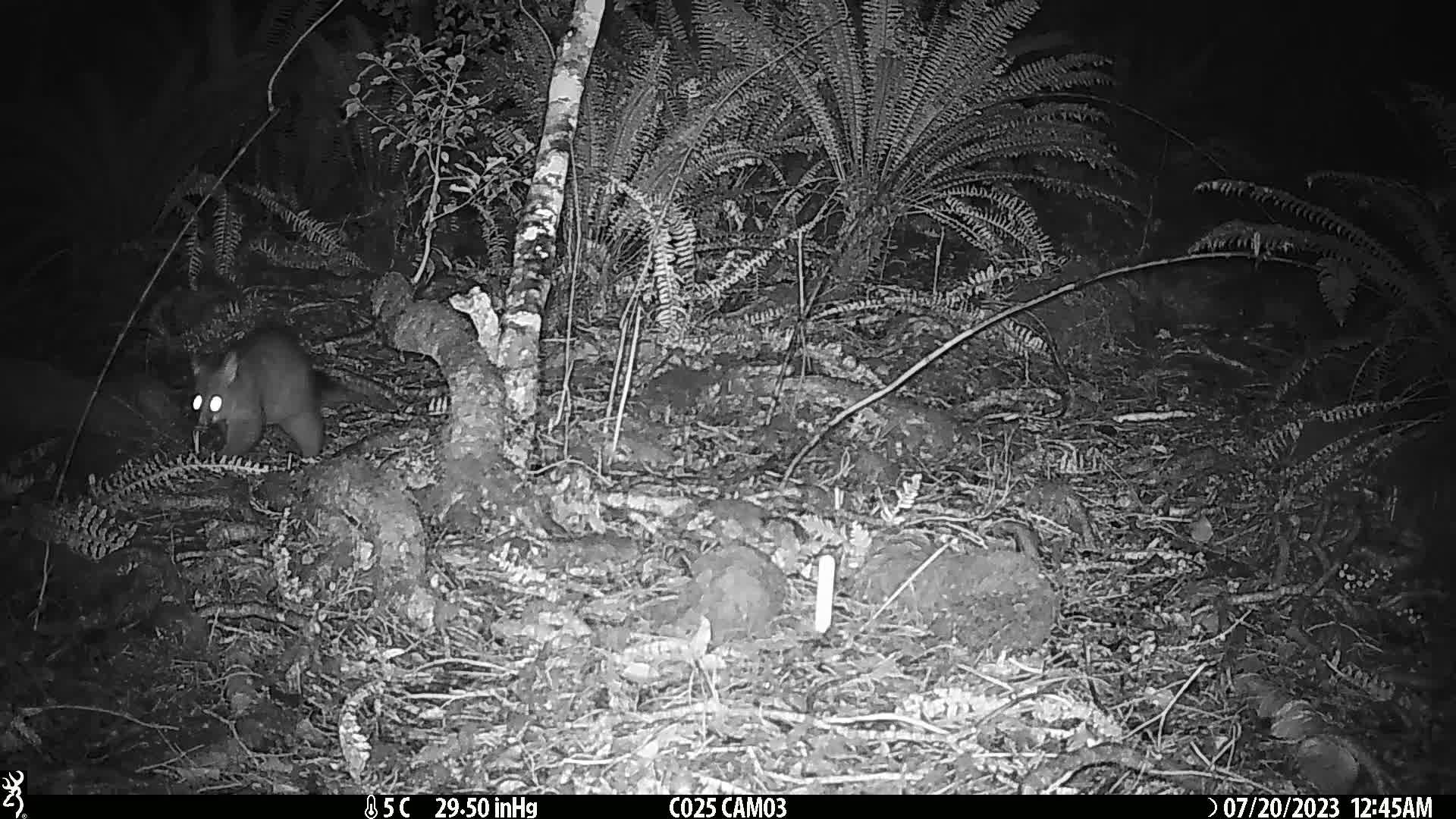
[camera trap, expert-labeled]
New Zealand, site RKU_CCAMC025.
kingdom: Animalia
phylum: Chordata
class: Mammalia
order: Diprotodontia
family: Phalangeridae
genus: Trichosurus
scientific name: Trichosurus vulpecula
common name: common brushtail possum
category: possum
Possum (common brushtail possum) (Trichosurus vulpecula).